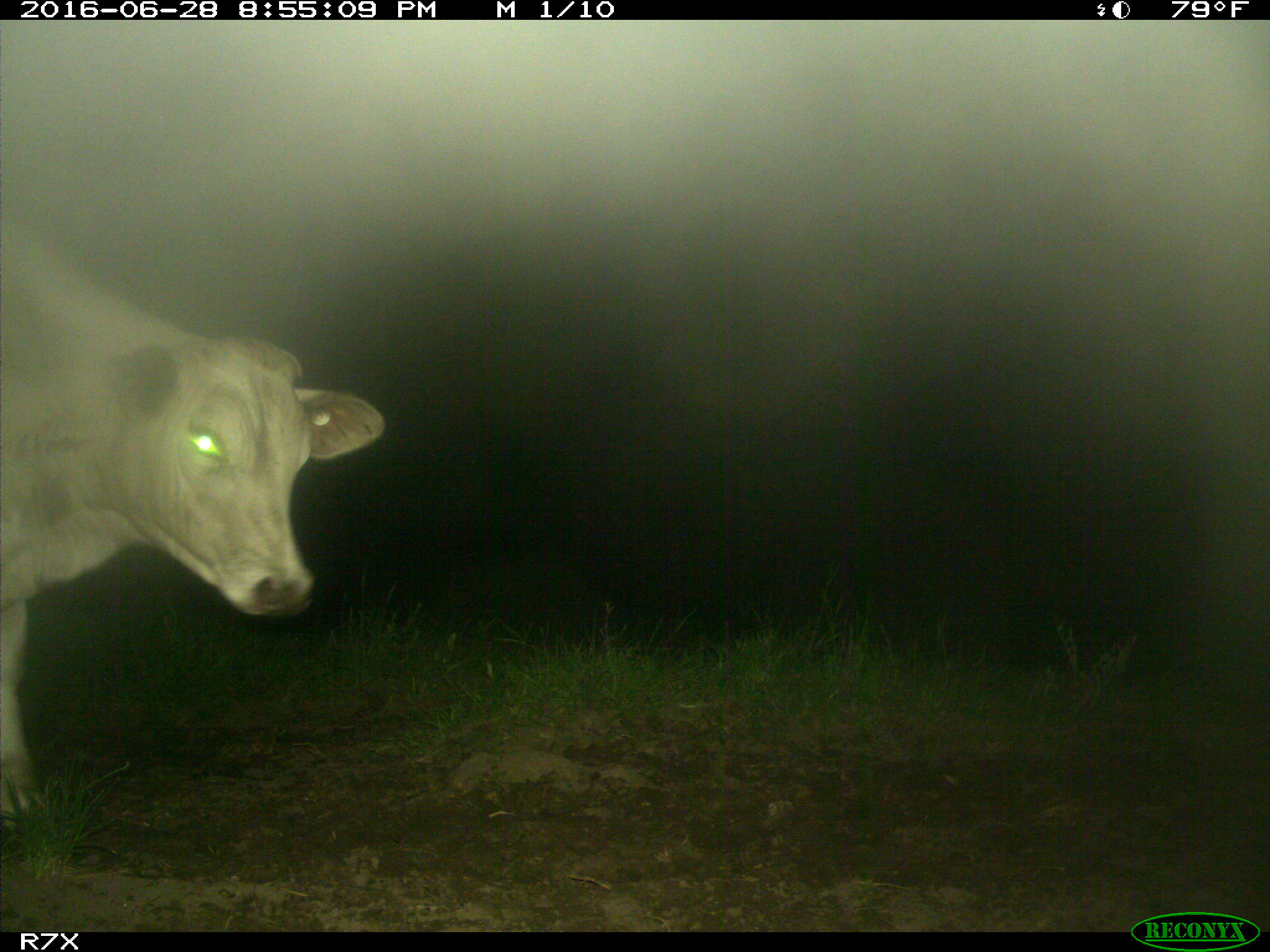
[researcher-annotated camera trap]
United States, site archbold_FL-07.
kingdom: Animalia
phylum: Chordata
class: Mammalia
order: Artiodactyla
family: Bovidae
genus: Bos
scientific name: Bos taurus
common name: domestic cow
Bos taurus (domestic cow).